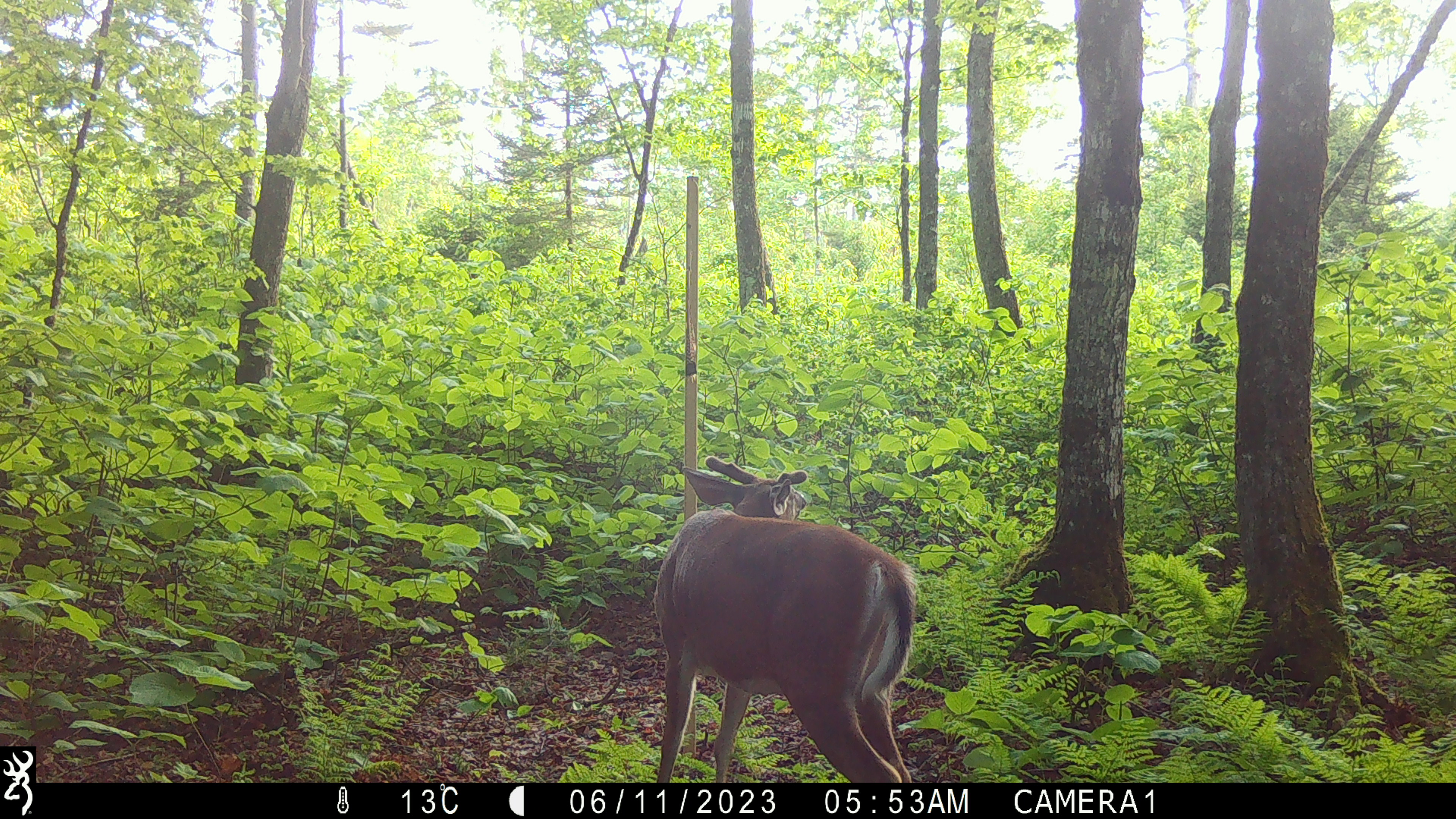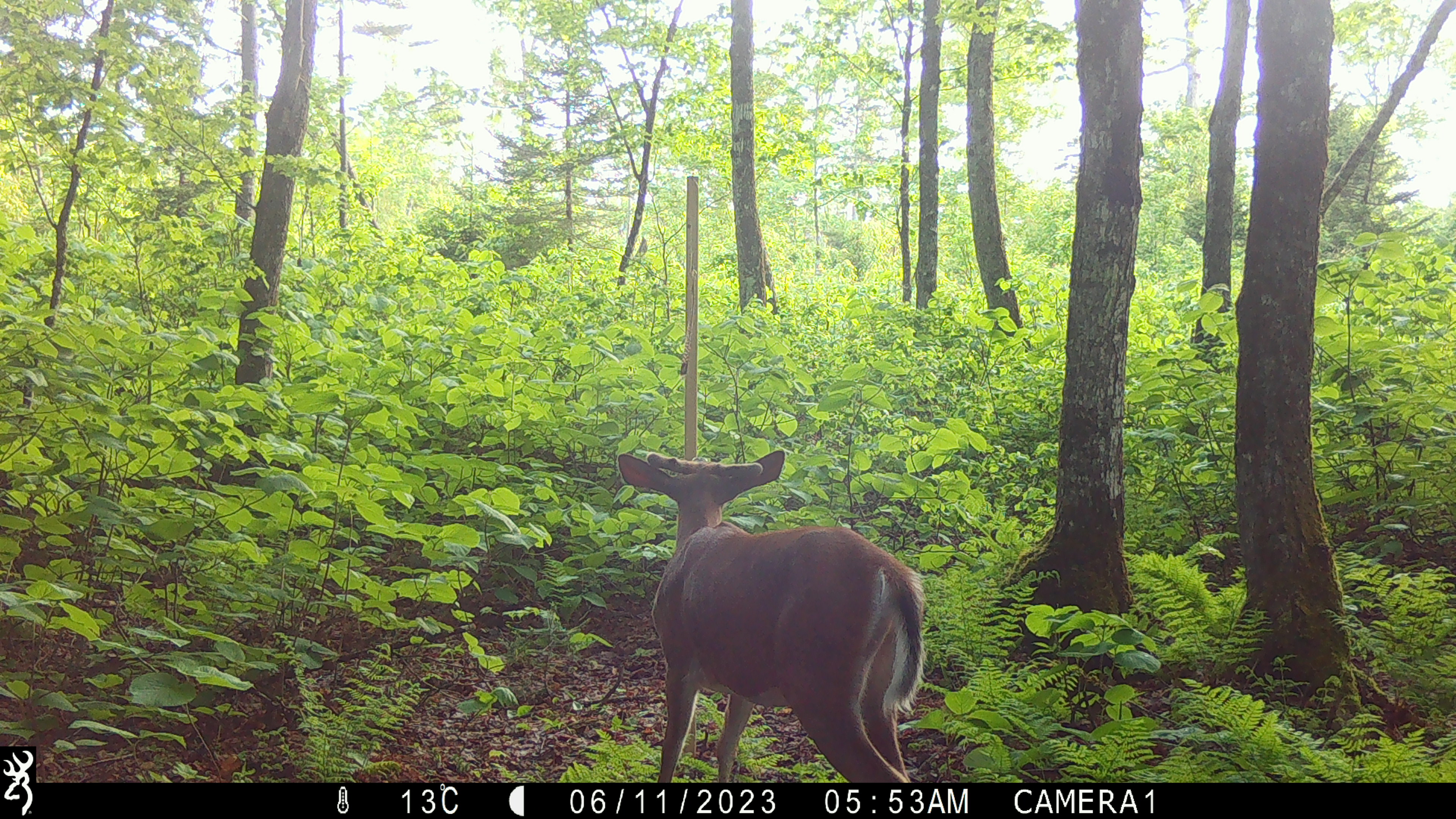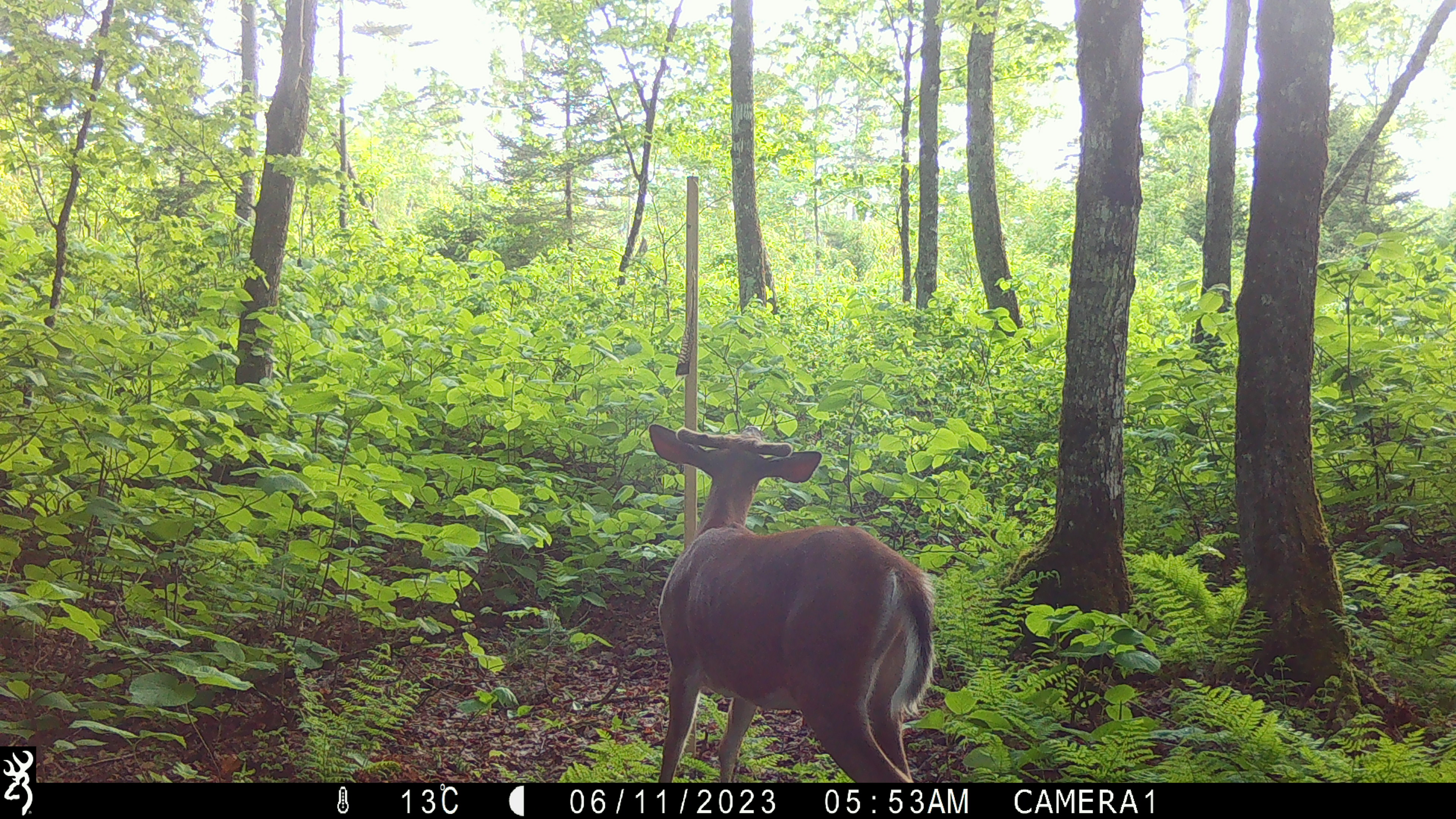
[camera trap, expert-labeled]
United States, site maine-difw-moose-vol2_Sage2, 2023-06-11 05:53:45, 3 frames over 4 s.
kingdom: Animalia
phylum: Chordata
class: Mammalia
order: Artiodactyla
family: Cervidae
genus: Odocoileus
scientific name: Odocoileus virginianus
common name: white-tailed deer